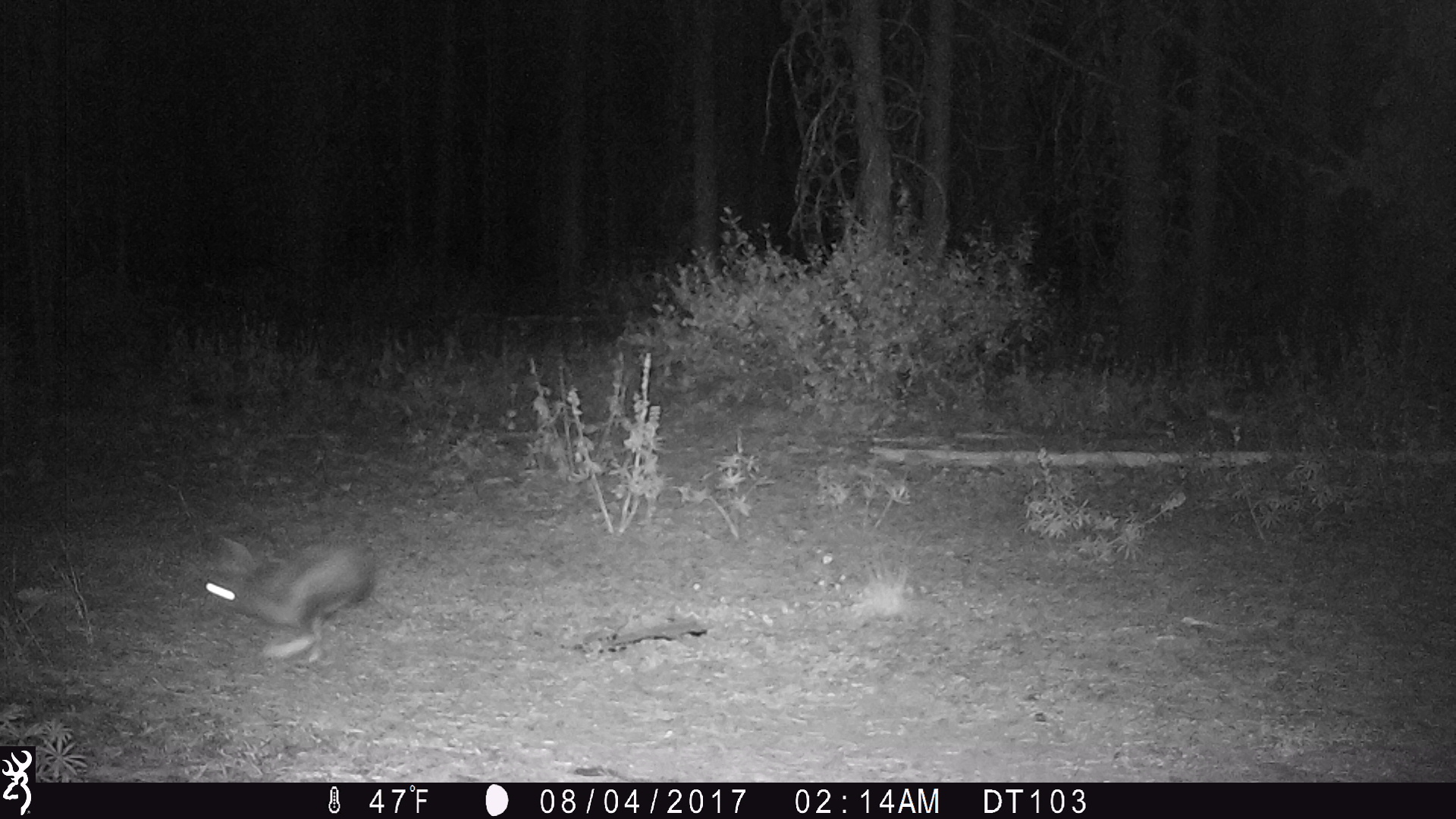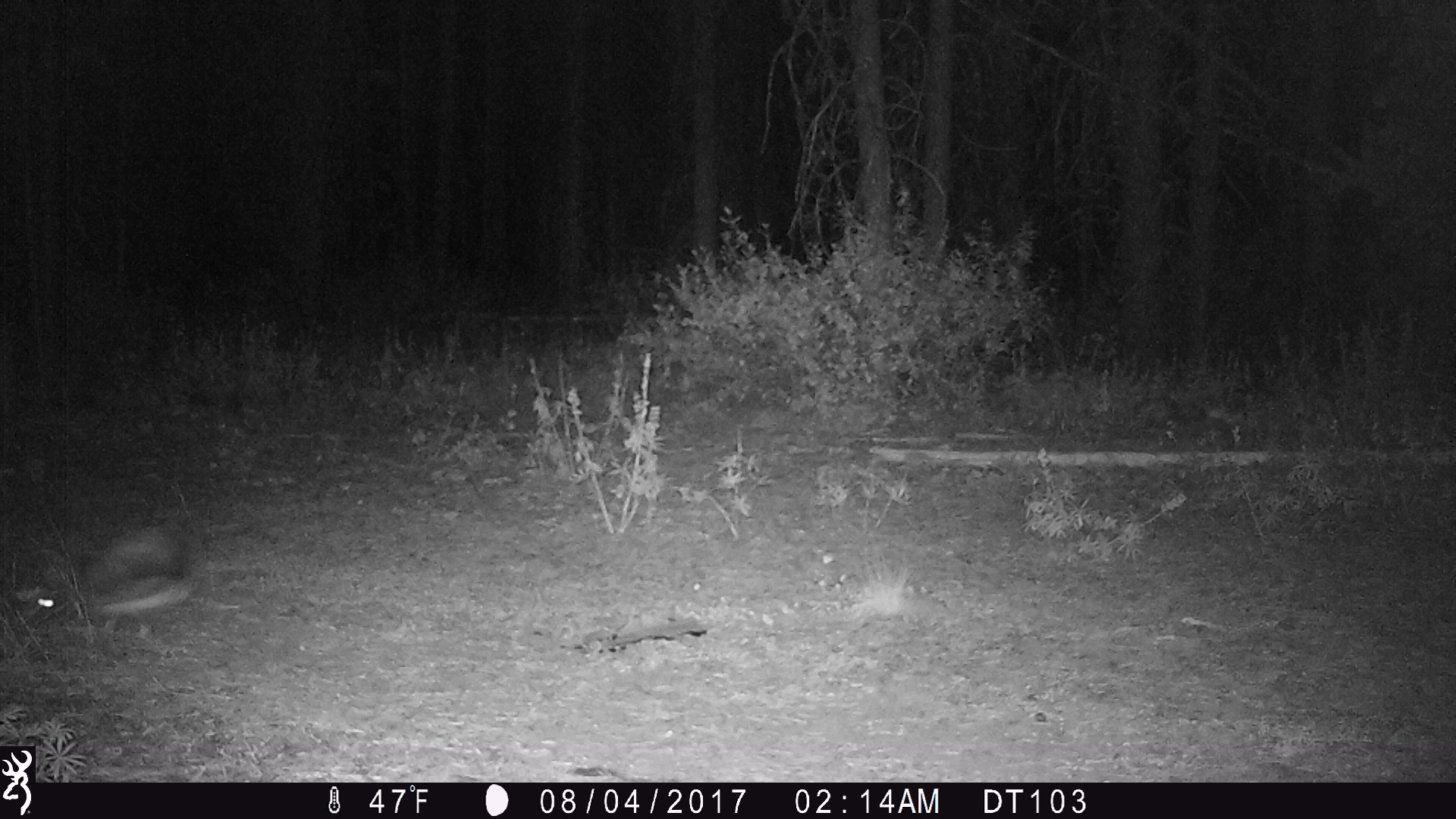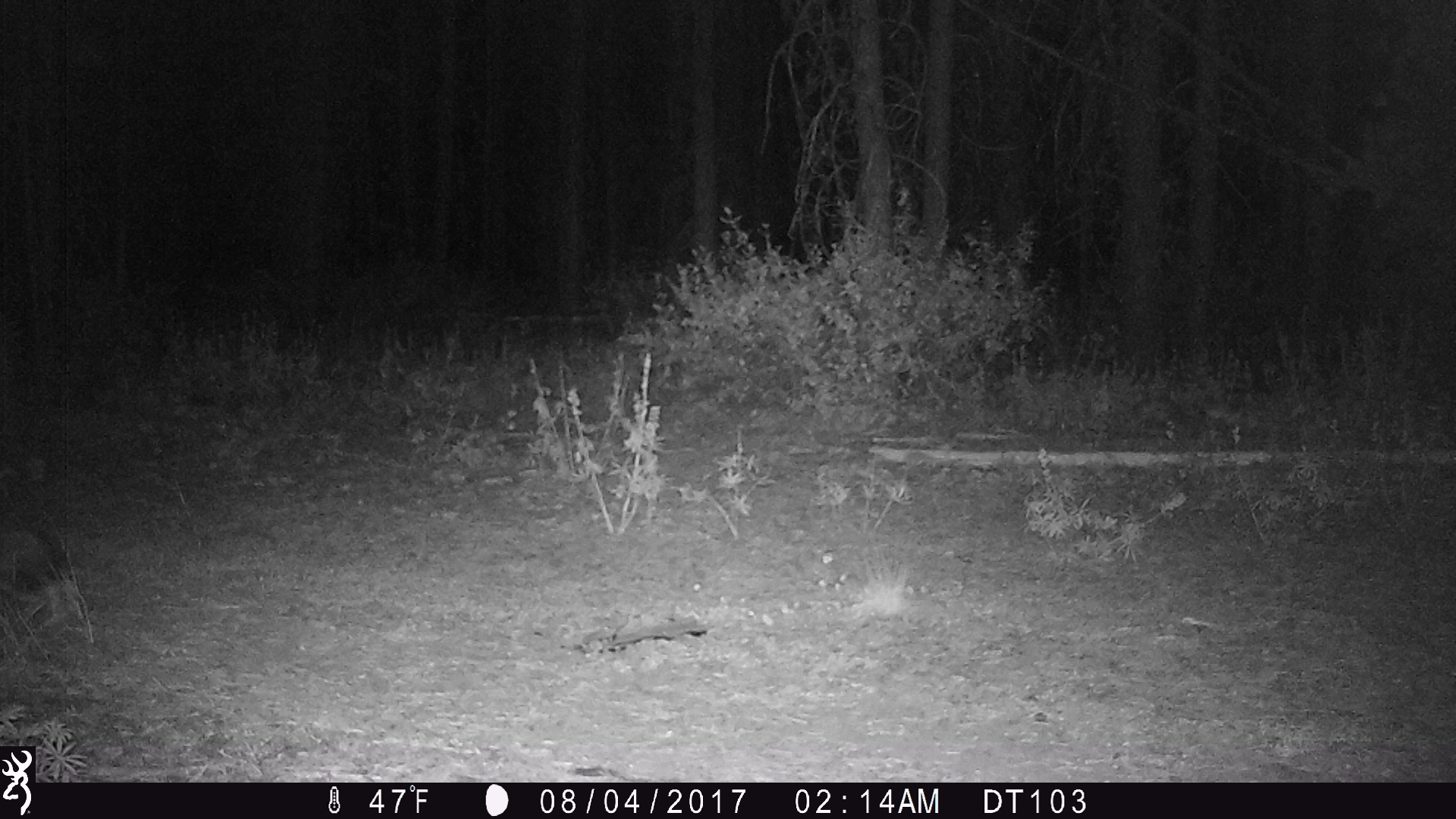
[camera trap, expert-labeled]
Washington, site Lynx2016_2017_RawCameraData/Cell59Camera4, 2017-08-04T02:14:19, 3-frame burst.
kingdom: Animalia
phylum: Chordata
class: Mammalia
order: Lagomorpha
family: Leporidae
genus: Lepus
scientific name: Lepus americanus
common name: snowshoe hare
Lepus americanus (snowshoe hare). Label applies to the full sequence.